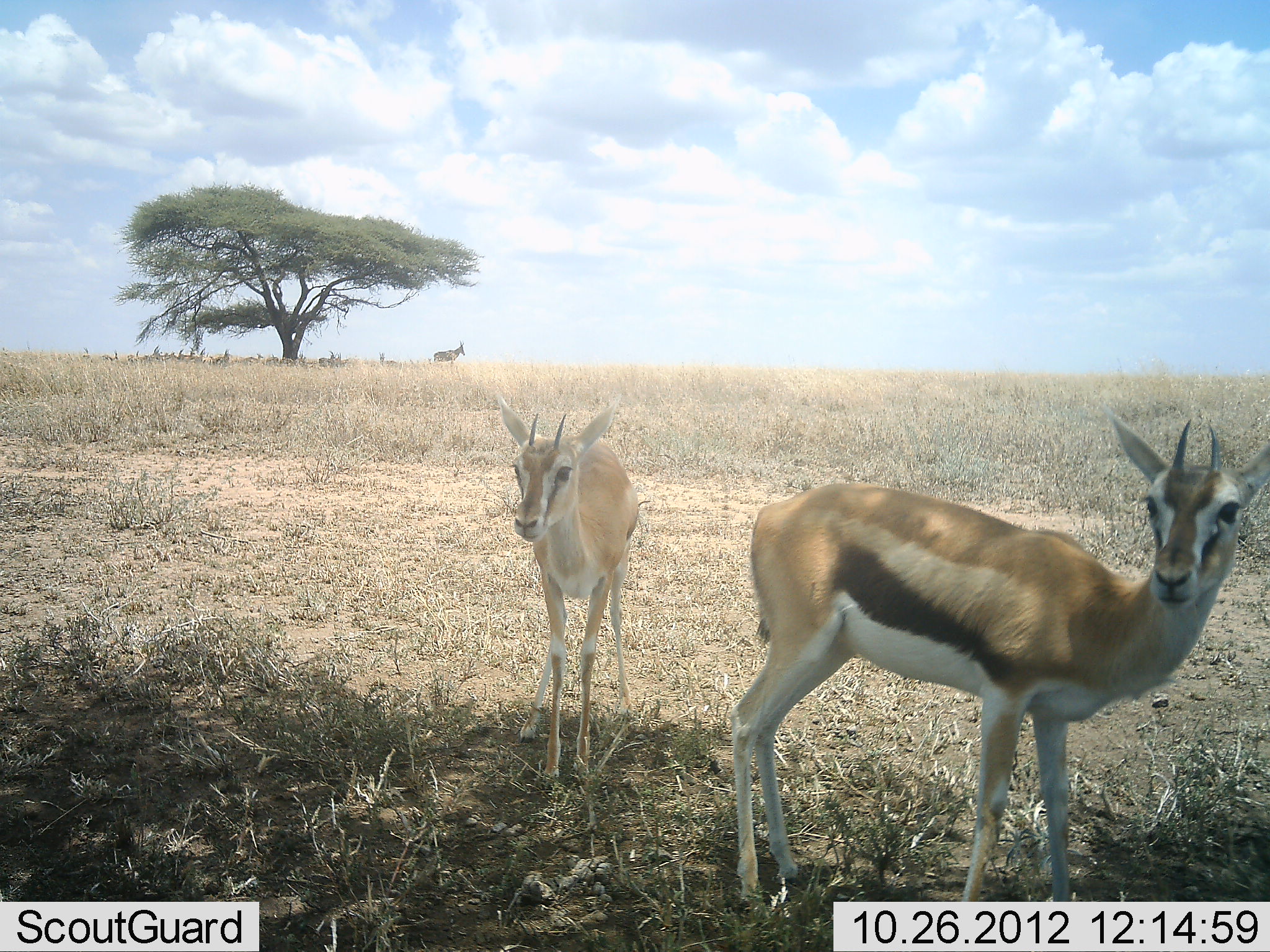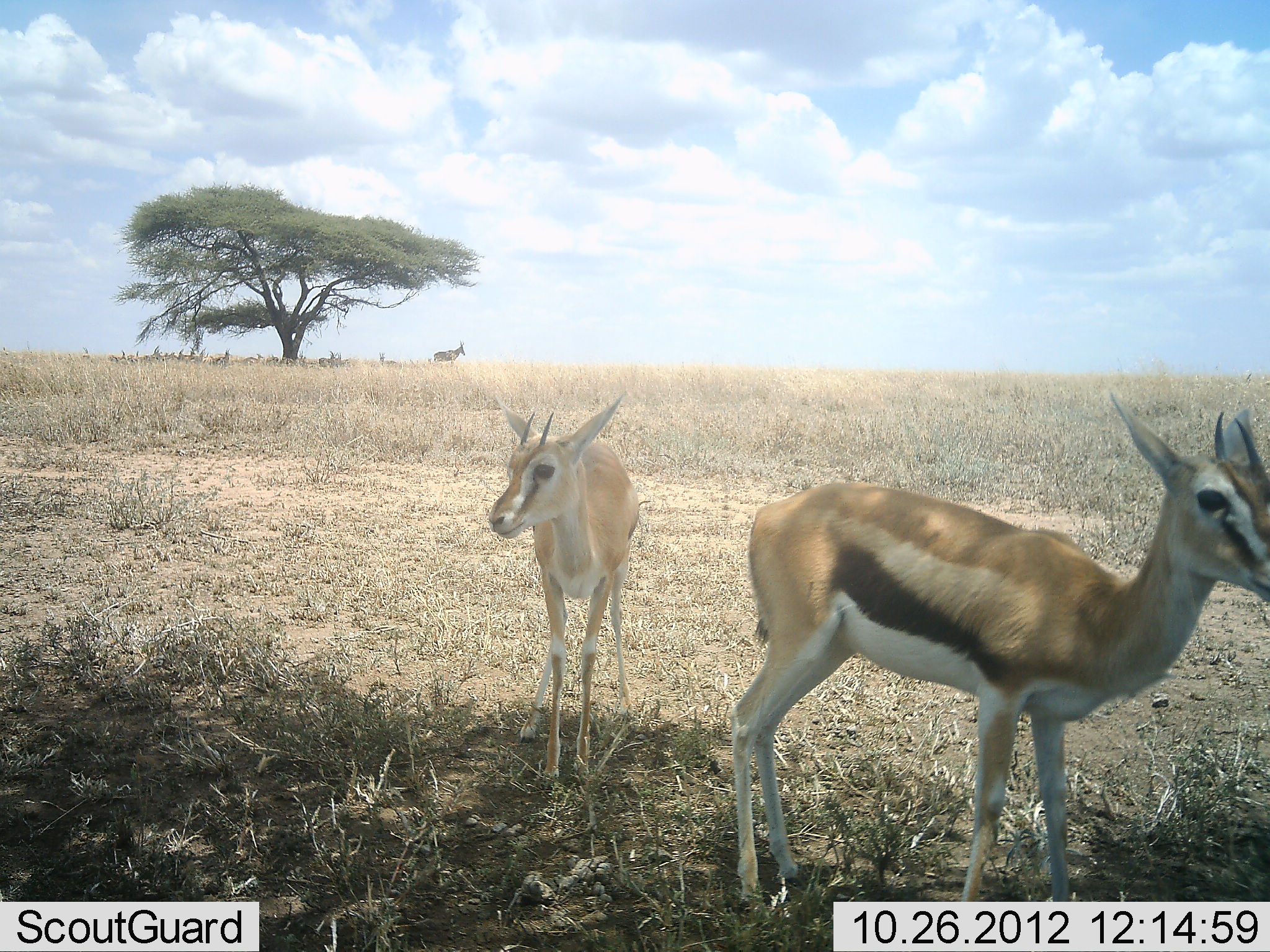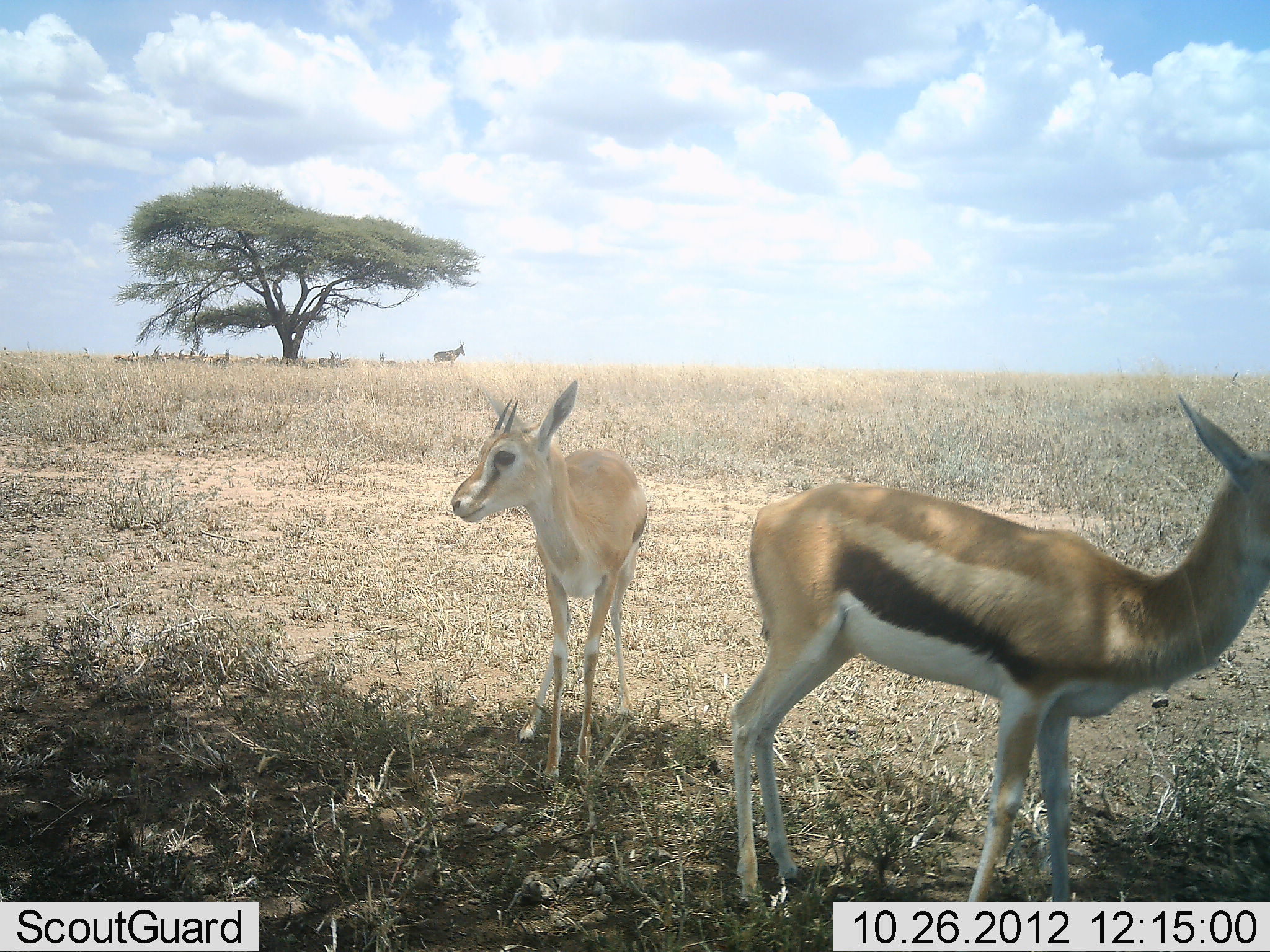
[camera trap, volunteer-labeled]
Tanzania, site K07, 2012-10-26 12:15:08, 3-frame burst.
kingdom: Animalia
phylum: Chordata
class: Mammalia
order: Artiodactyla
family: Bovidae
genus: Eudorcas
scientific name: Eudorcas thomsonii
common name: thomson's gazelle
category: gazellethomsons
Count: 2.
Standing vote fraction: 100%.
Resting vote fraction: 17%.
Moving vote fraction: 0%.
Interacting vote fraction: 0%.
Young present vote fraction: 17%.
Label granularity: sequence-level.